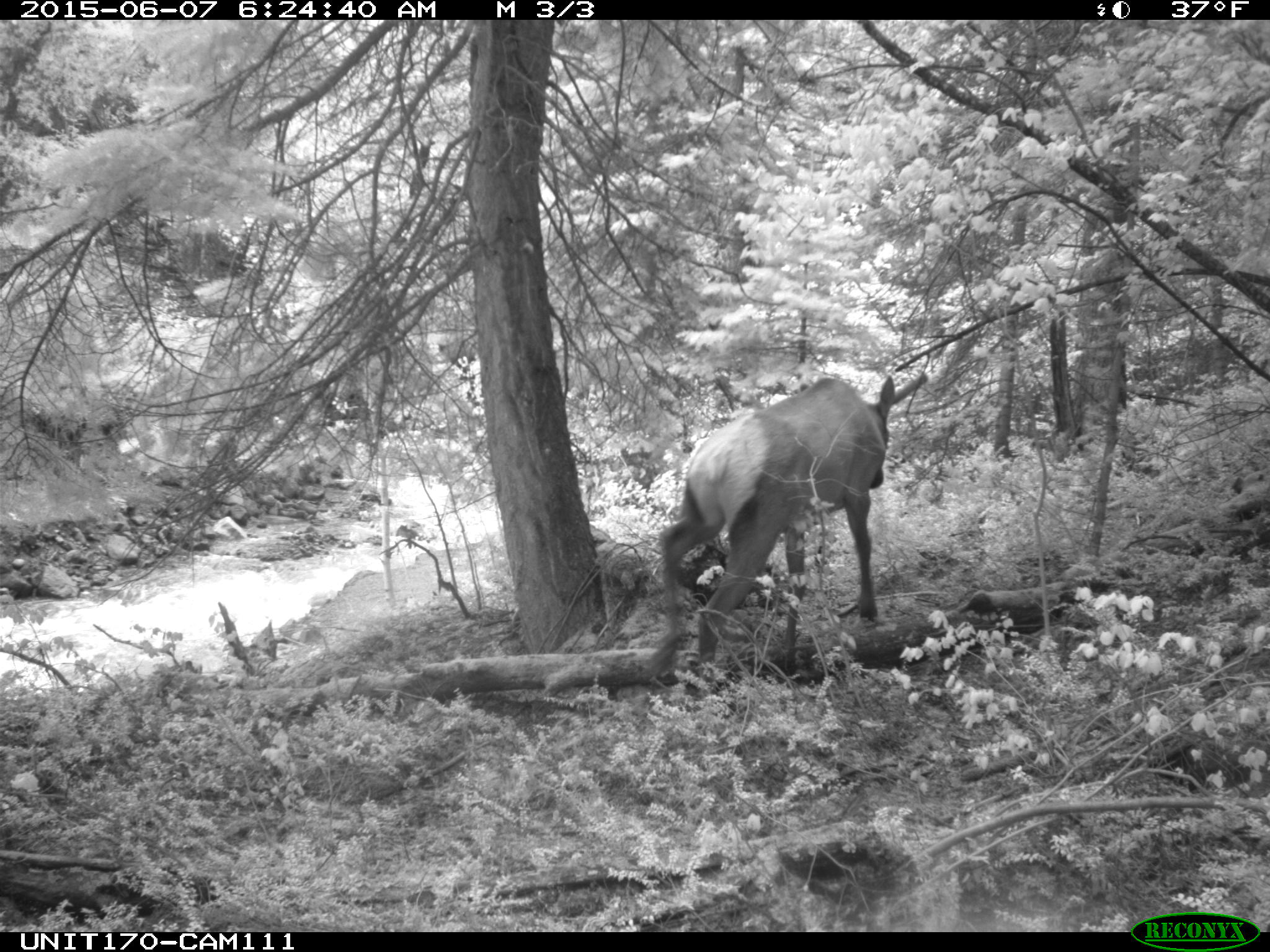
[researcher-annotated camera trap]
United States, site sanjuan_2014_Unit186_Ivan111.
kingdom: Animalia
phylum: Chordata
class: Mammalia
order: Artiodactyla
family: Cervidae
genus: Cervus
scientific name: Cervus elaphus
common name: red deer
Cervus elaphus (red deer).